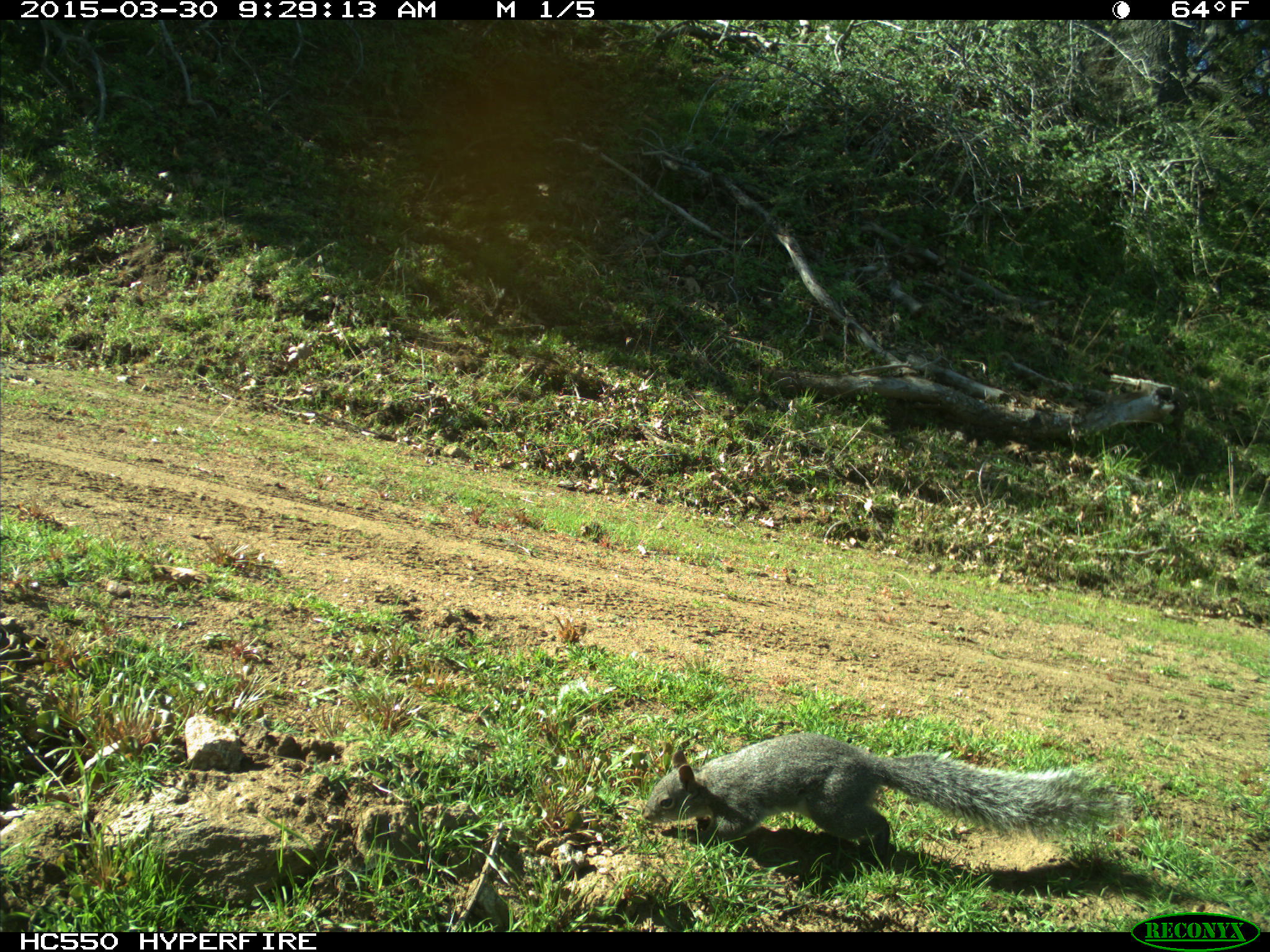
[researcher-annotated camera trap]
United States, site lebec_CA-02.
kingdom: Animalia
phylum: Chordata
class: Mammalia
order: Rodentia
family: Sciuridae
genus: Sciurus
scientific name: Sciurus carolinensis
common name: eastern gray squirrel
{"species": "Sciurus carolinensis (eastern gray squirrel)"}